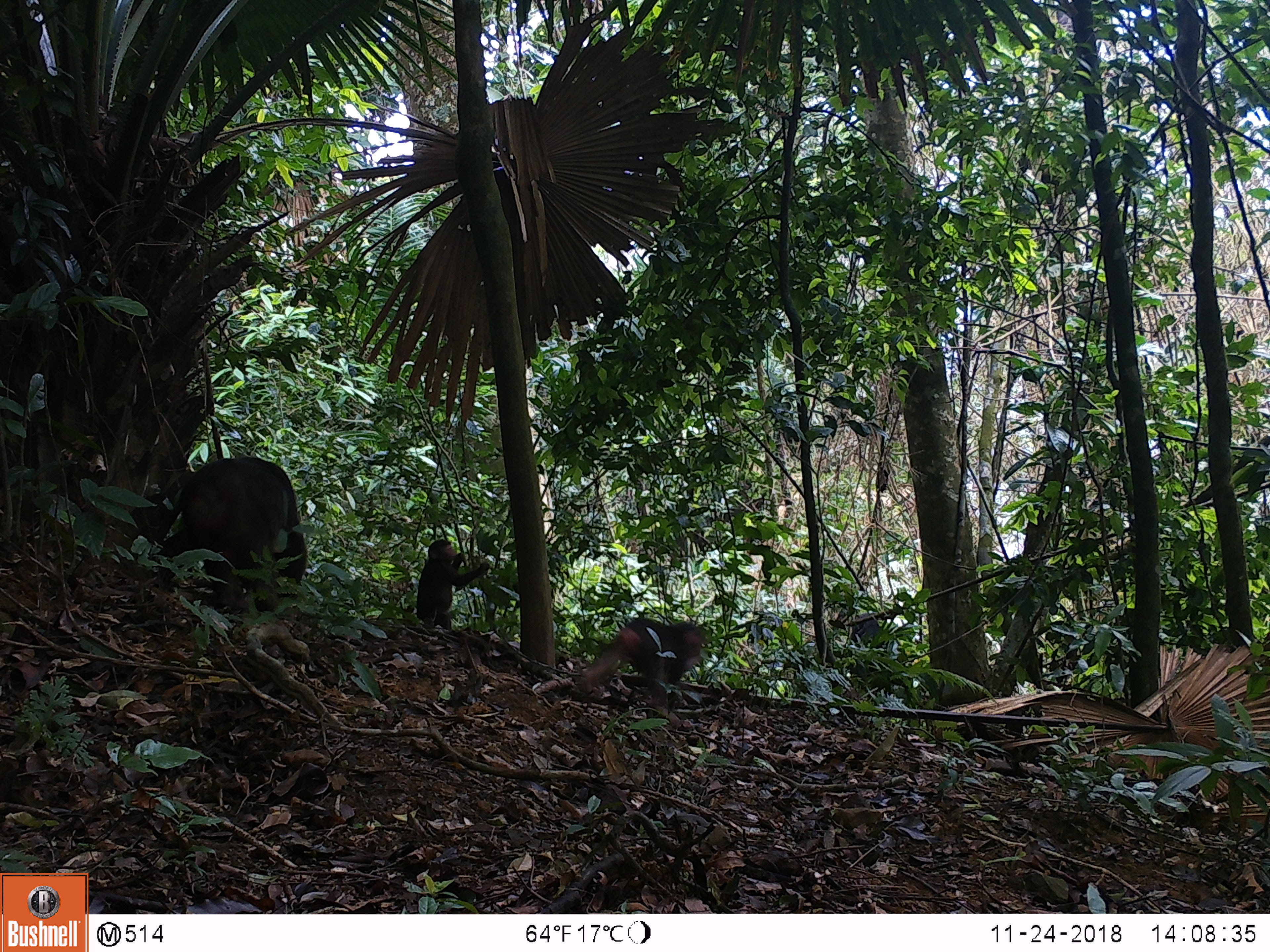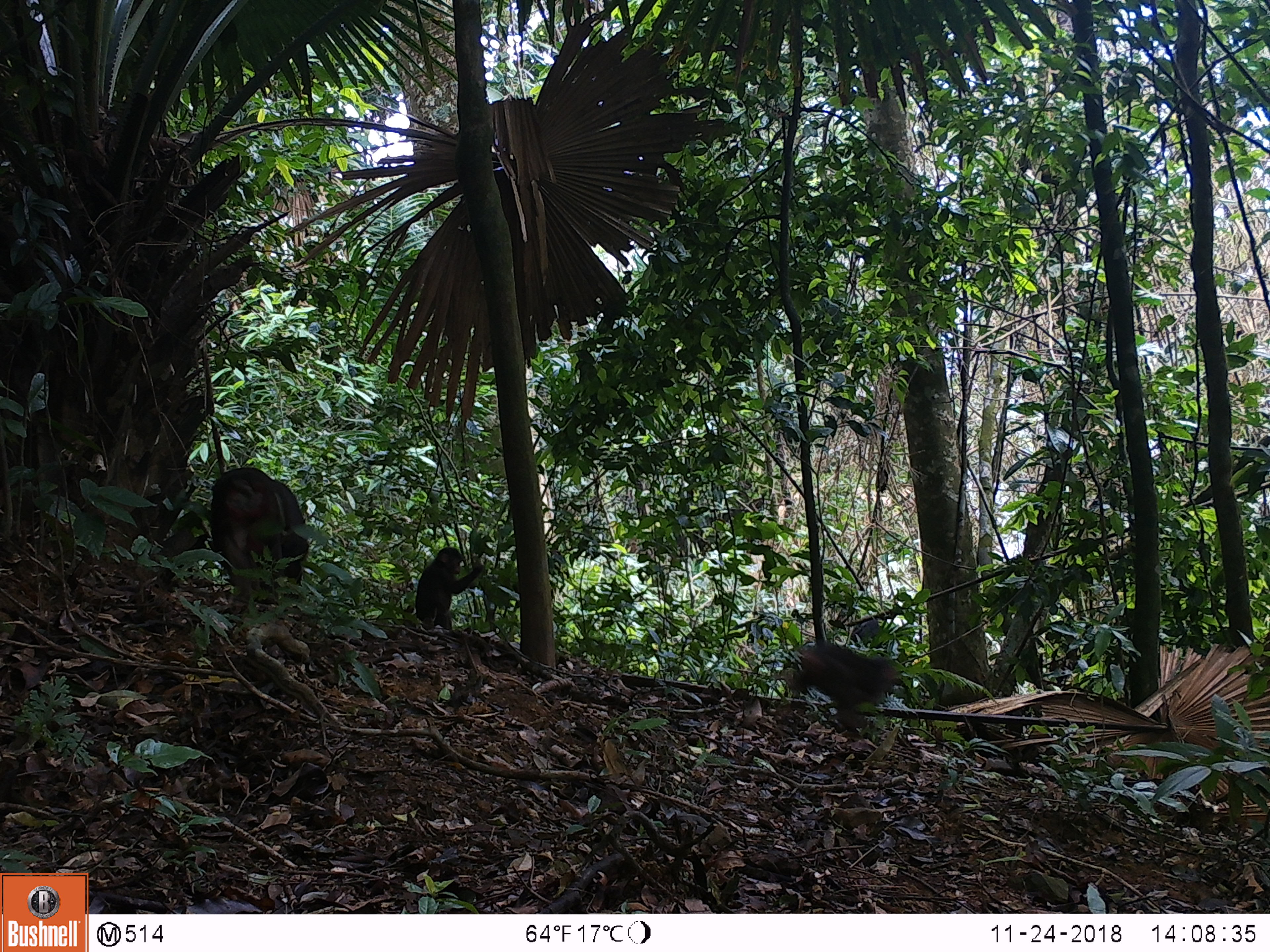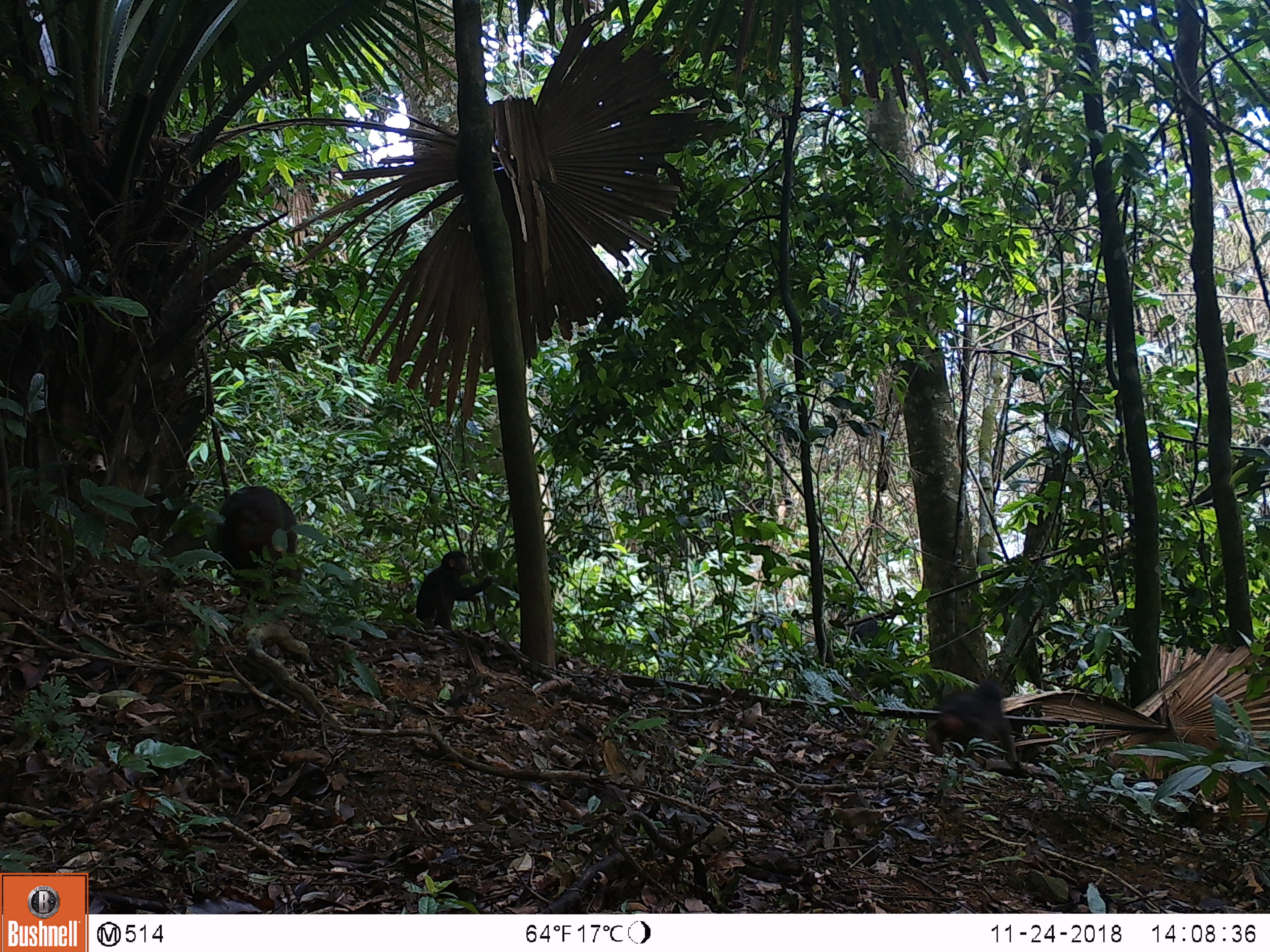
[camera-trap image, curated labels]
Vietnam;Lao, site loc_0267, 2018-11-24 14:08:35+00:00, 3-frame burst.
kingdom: Animalia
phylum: Chordata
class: Mammalia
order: Primates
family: Cercopithecidae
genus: Macaca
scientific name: Macaca arctoides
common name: stump-tailed macaque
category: stump tailed macaque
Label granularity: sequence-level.